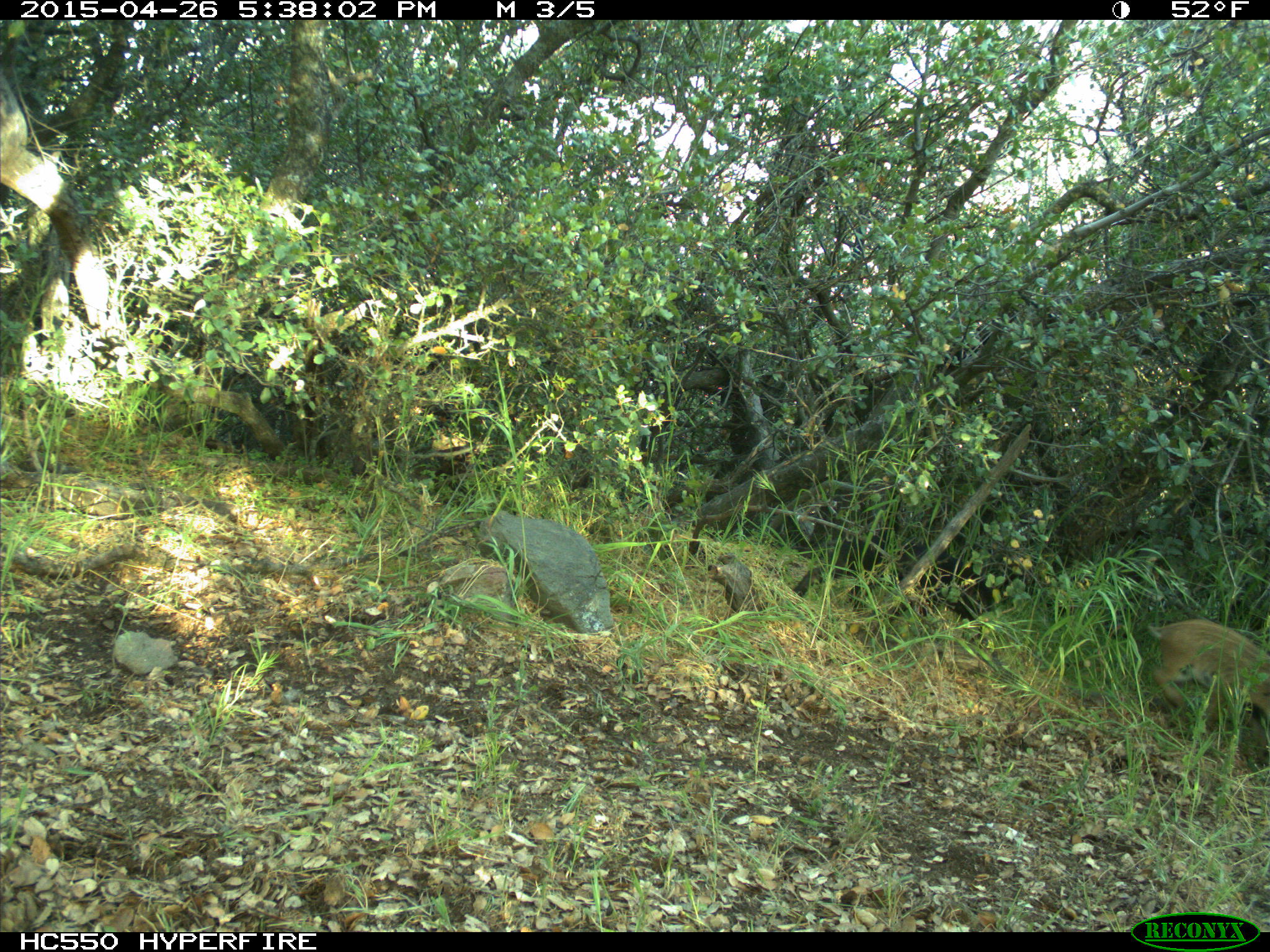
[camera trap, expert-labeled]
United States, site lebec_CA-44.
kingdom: Animalia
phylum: Chordata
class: Mammalia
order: Artiodactyla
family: Suidae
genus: Sus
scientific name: Sus scrofa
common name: wild boar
Sus scrofa (wild boar).